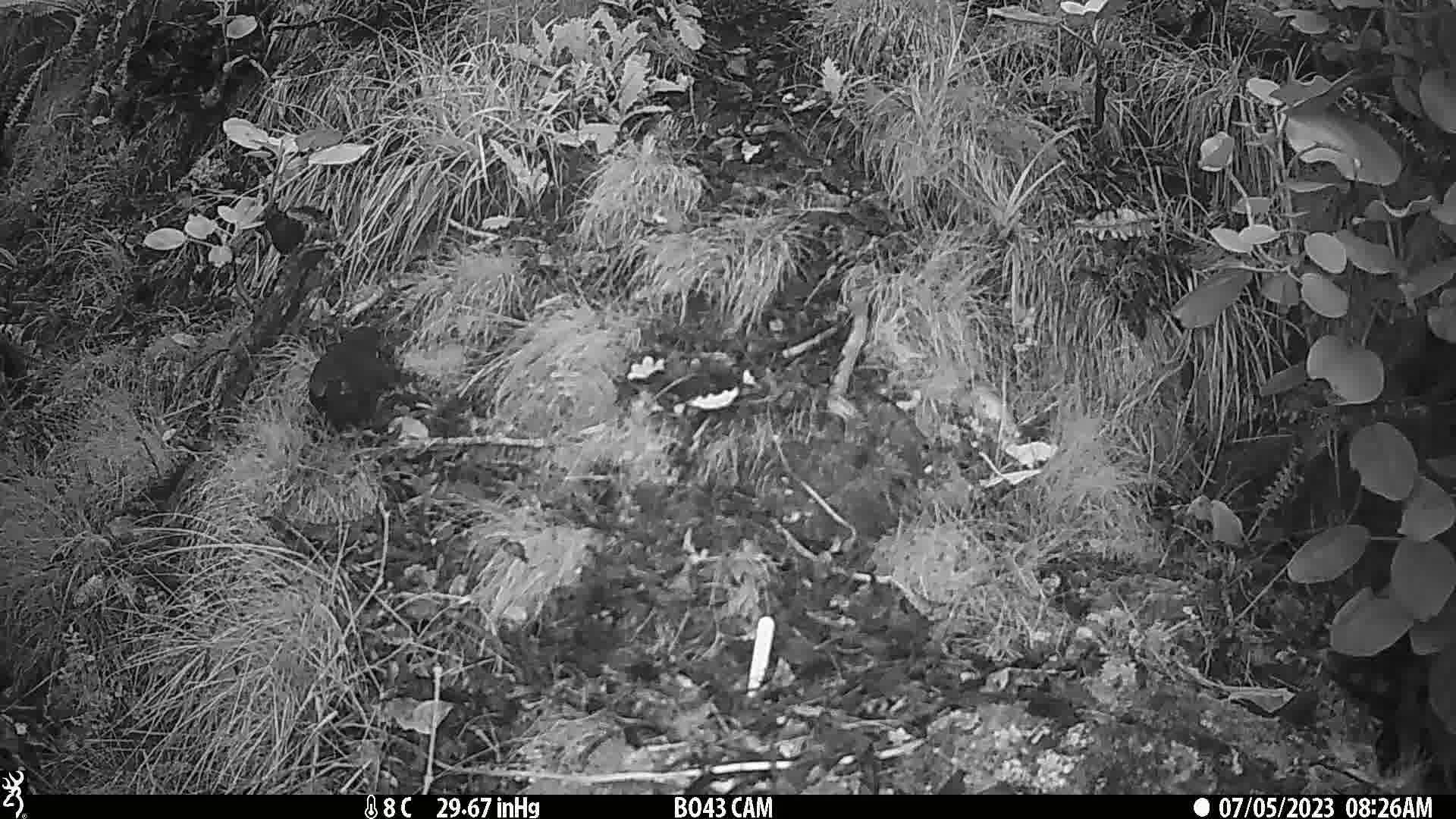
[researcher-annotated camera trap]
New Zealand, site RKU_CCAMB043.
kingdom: Animalia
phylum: Chordata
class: Aves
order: Passeriformes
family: Turdidae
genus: Turdus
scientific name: Turdus merula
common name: eurasian blackbird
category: blackbird